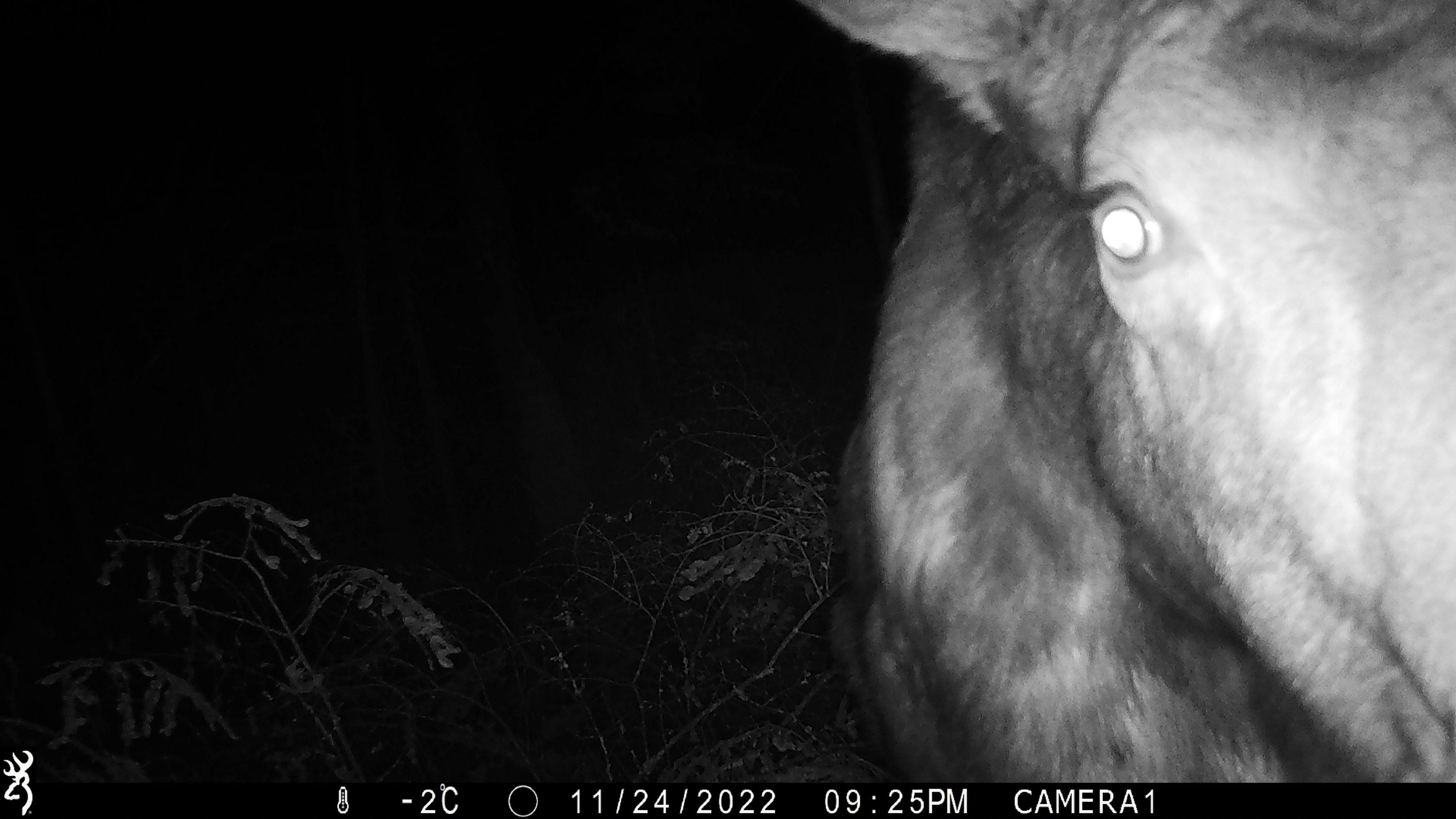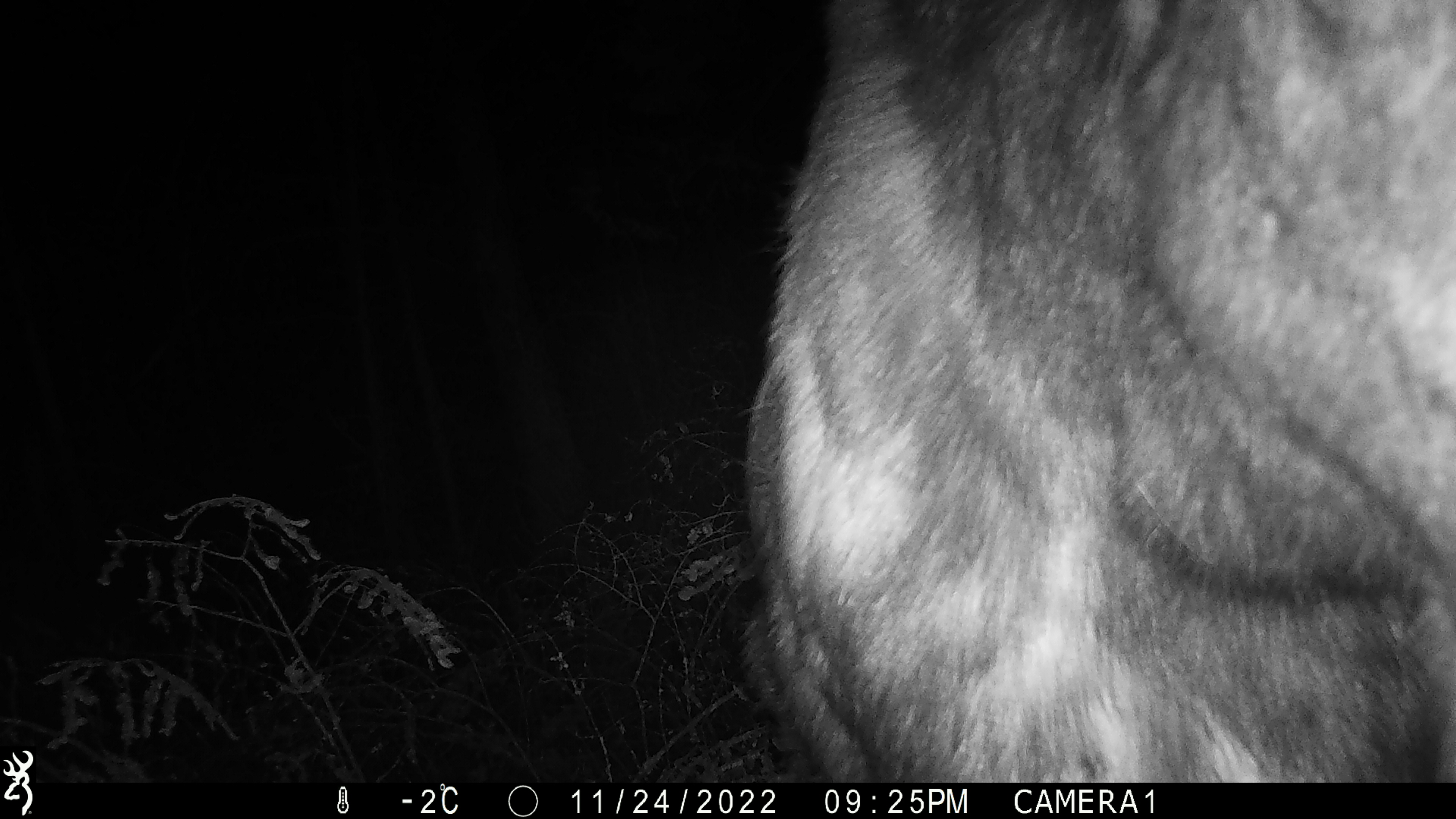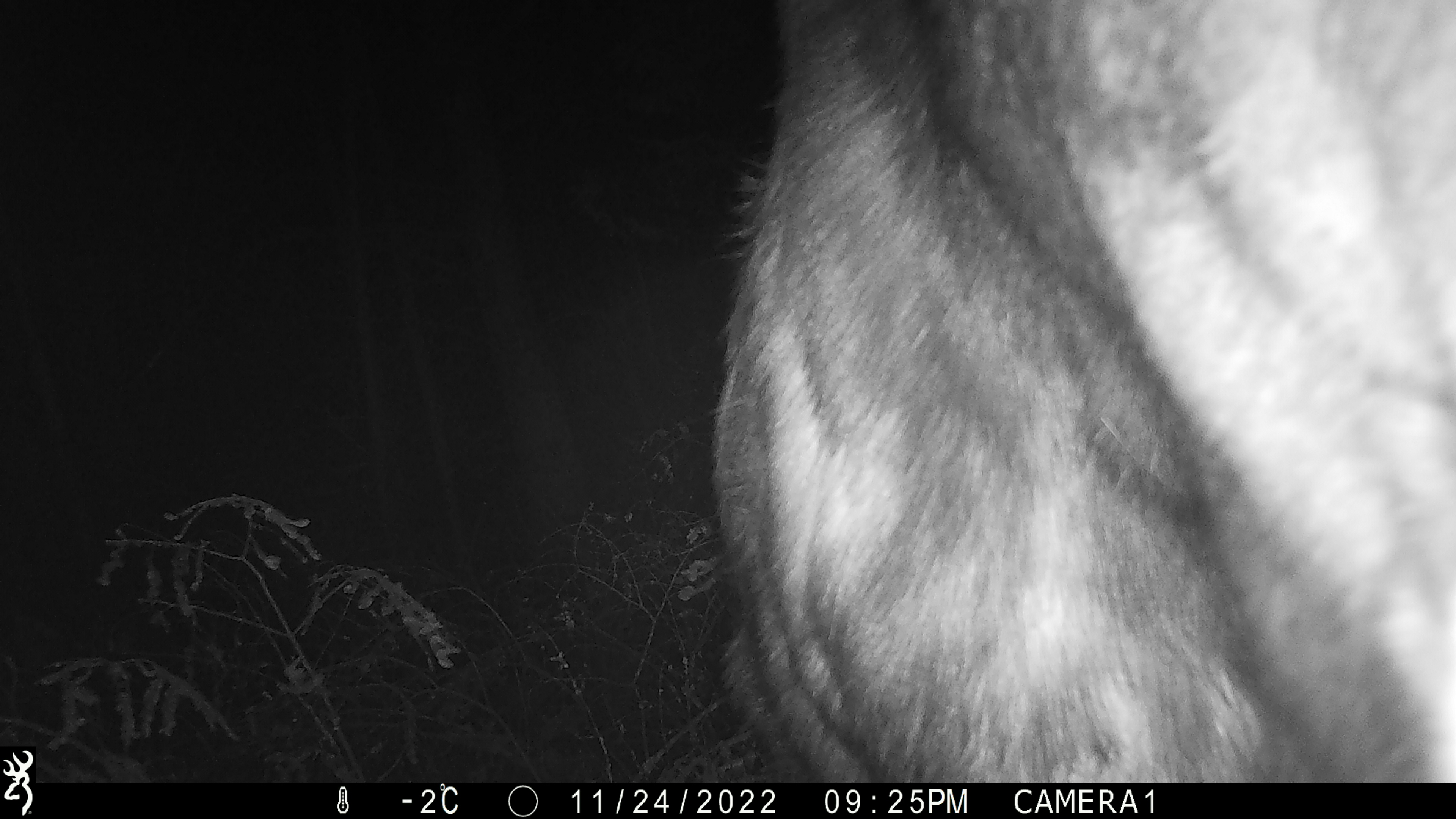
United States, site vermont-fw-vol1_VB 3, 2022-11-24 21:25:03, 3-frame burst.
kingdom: Animalia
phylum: Chordata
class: Mammalia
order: Artiodactyla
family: Cervidae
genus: Alces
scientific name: Alces alces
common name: moose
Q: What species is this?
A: Moose (Alces alces).